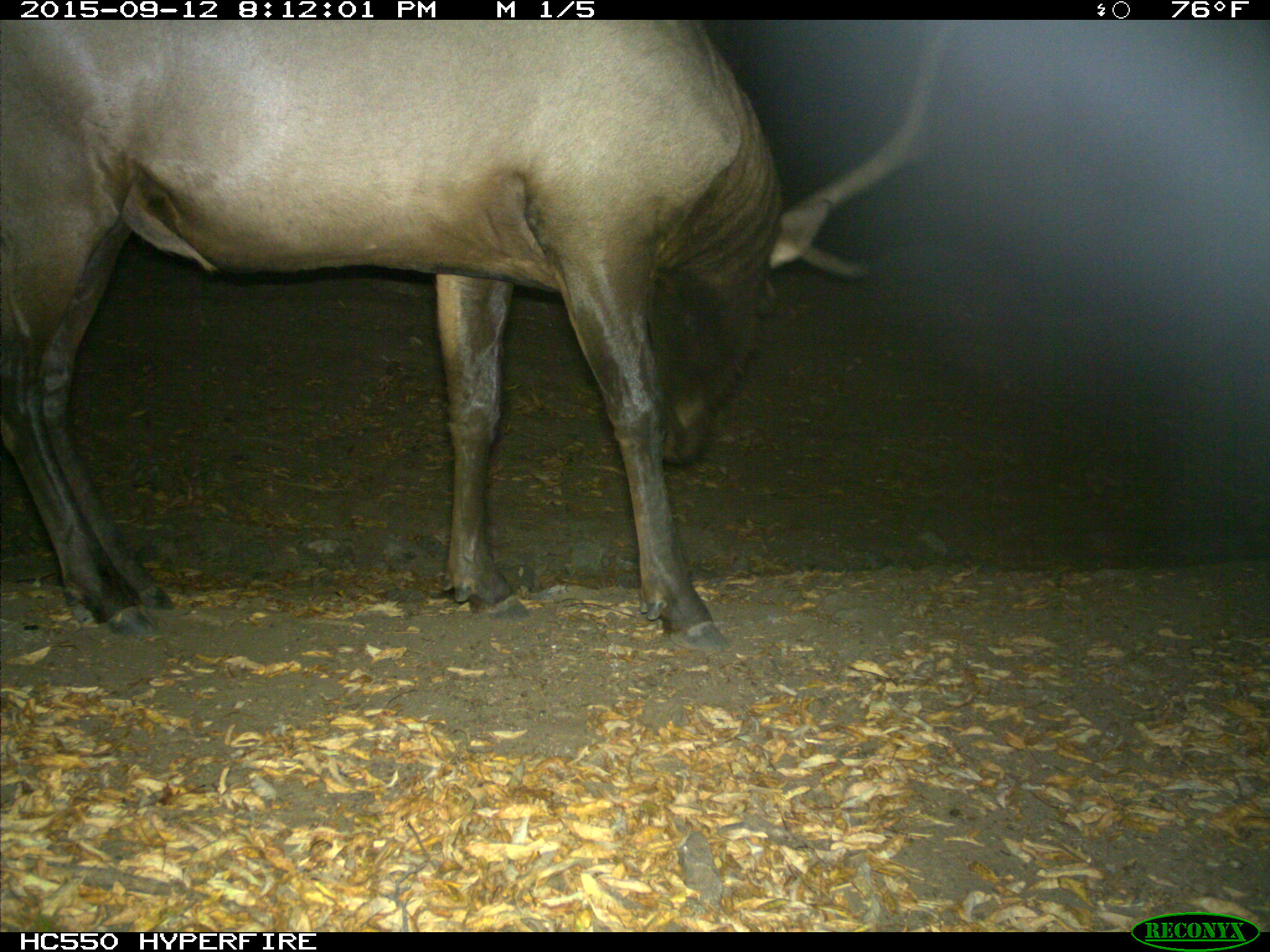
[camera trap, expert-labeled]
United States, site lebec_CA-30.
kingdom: Animalia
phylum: Chordata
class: Mammalia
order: Artiodactyla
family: Cervidae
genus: Cervus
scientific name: Cervus canadensis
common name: elk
Cervus canadensis (elk).